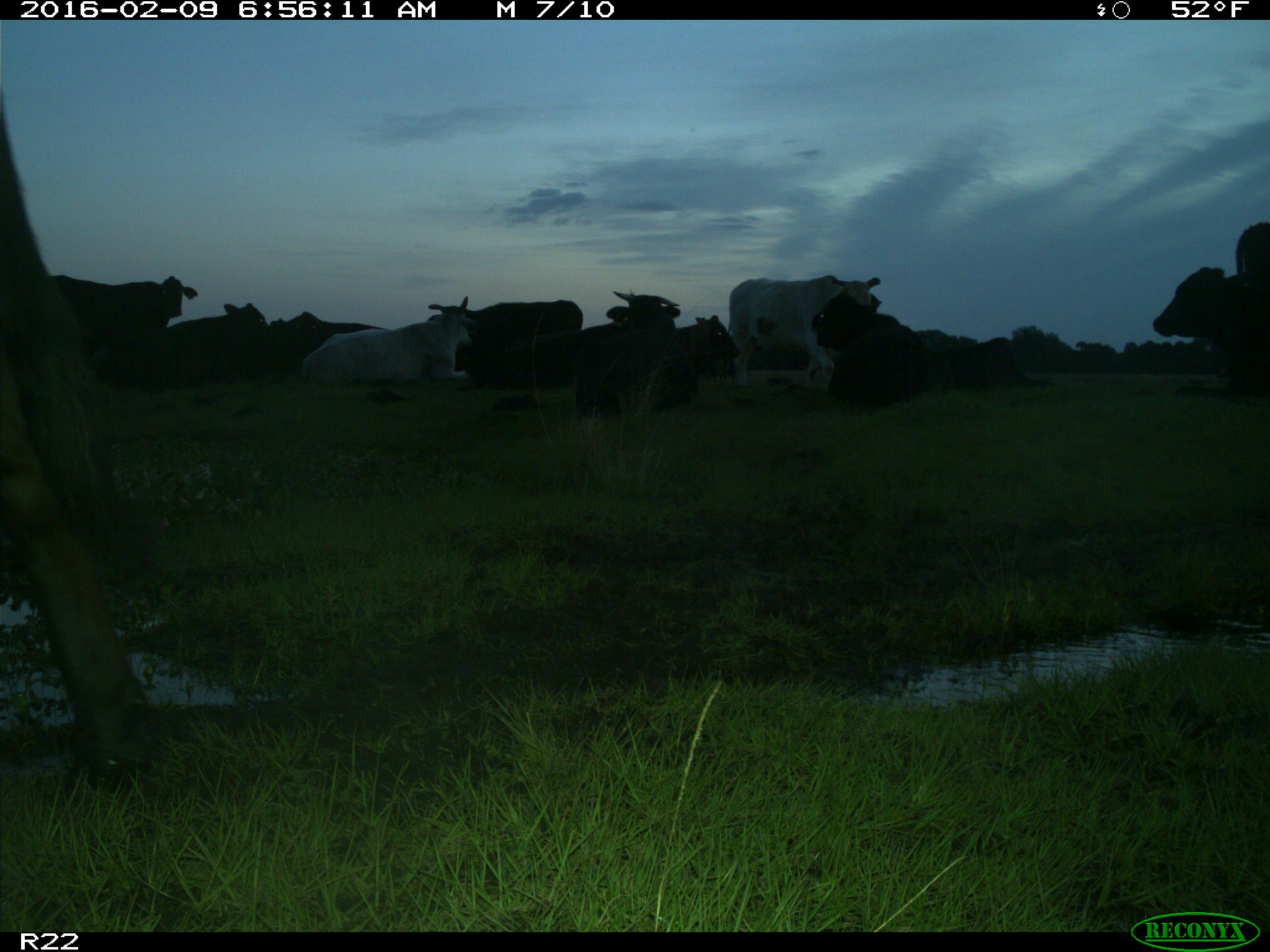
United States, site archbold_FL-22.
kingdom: Animalia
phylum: Chordata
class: Mammalia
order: Artiodactyla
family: Bovidae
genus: Bos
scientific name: Bos taurus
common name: domestic cow